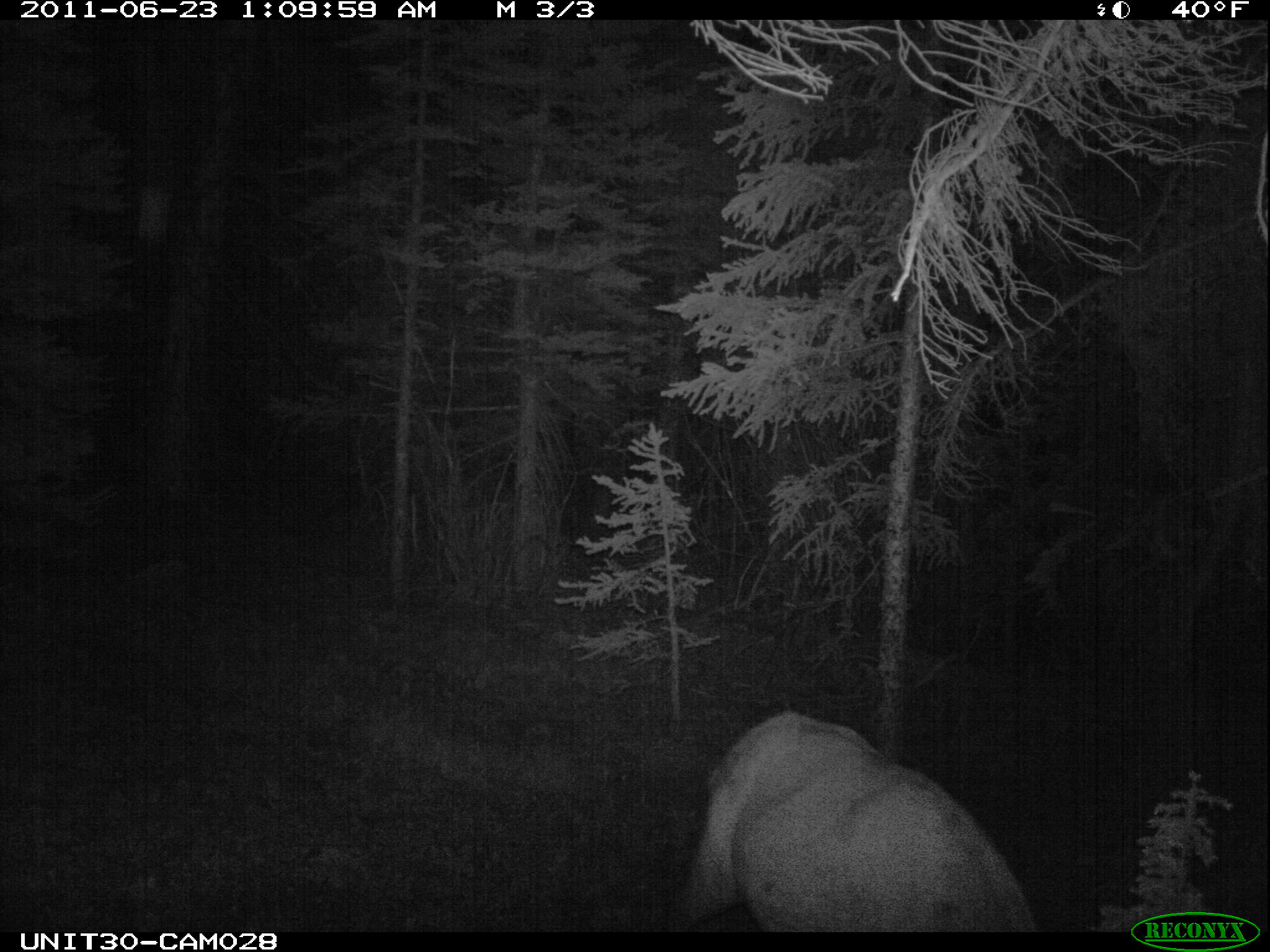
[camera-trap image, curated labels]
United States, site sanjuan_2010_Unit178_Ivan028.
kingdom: Animalia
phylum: Chordata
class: Mammalia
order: Artiodactyla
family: Cervidae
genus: Cervus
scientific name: Cervus elaphus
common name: red deer